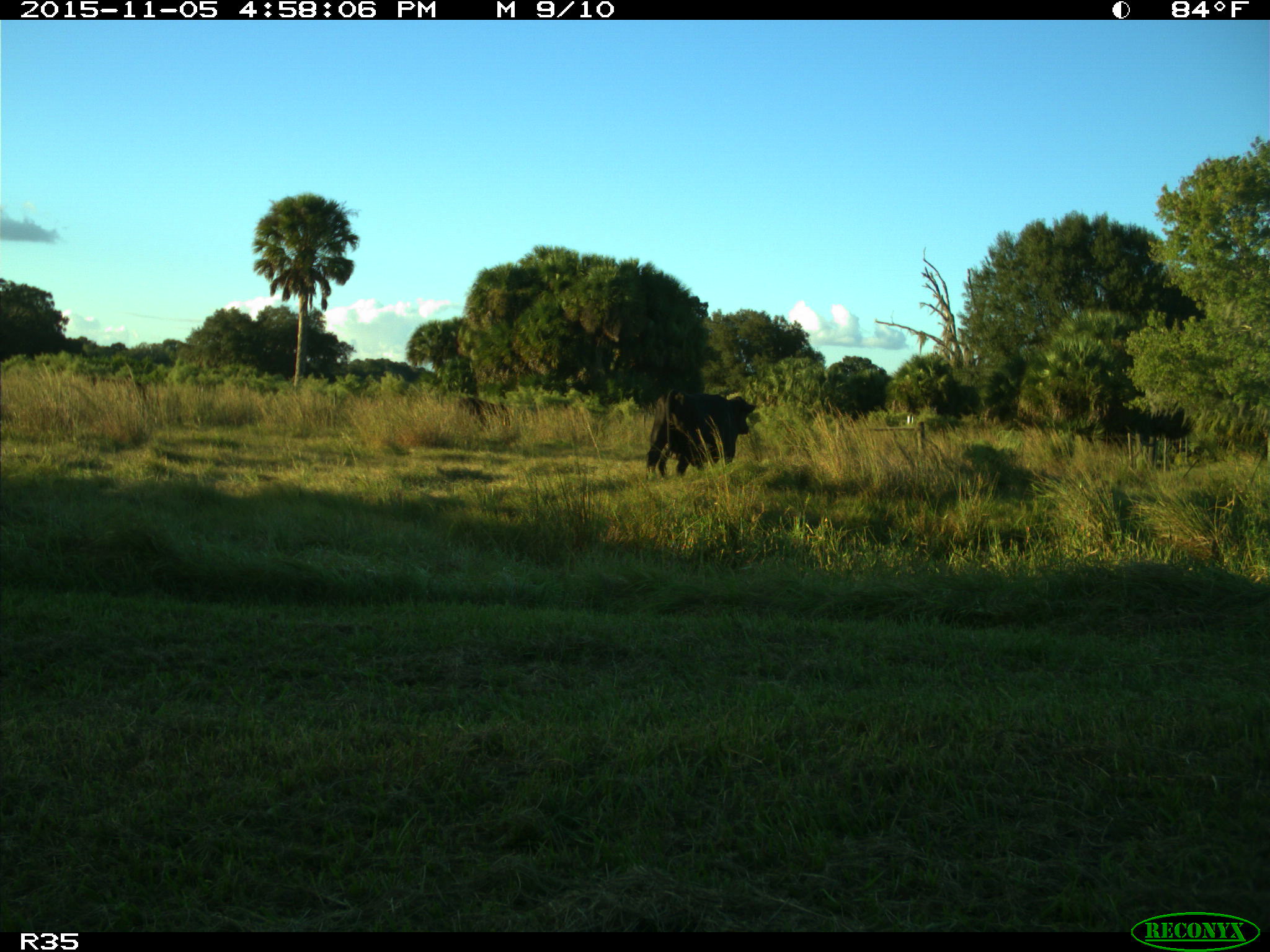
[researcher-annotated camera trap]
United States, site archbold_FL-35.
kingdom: Animalia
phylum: Chordata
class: Mammalia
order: Artiodactyla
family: Bovidae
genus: Bos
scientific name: Bos taurus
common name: domestic cow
Bos taurus (domestic cow).